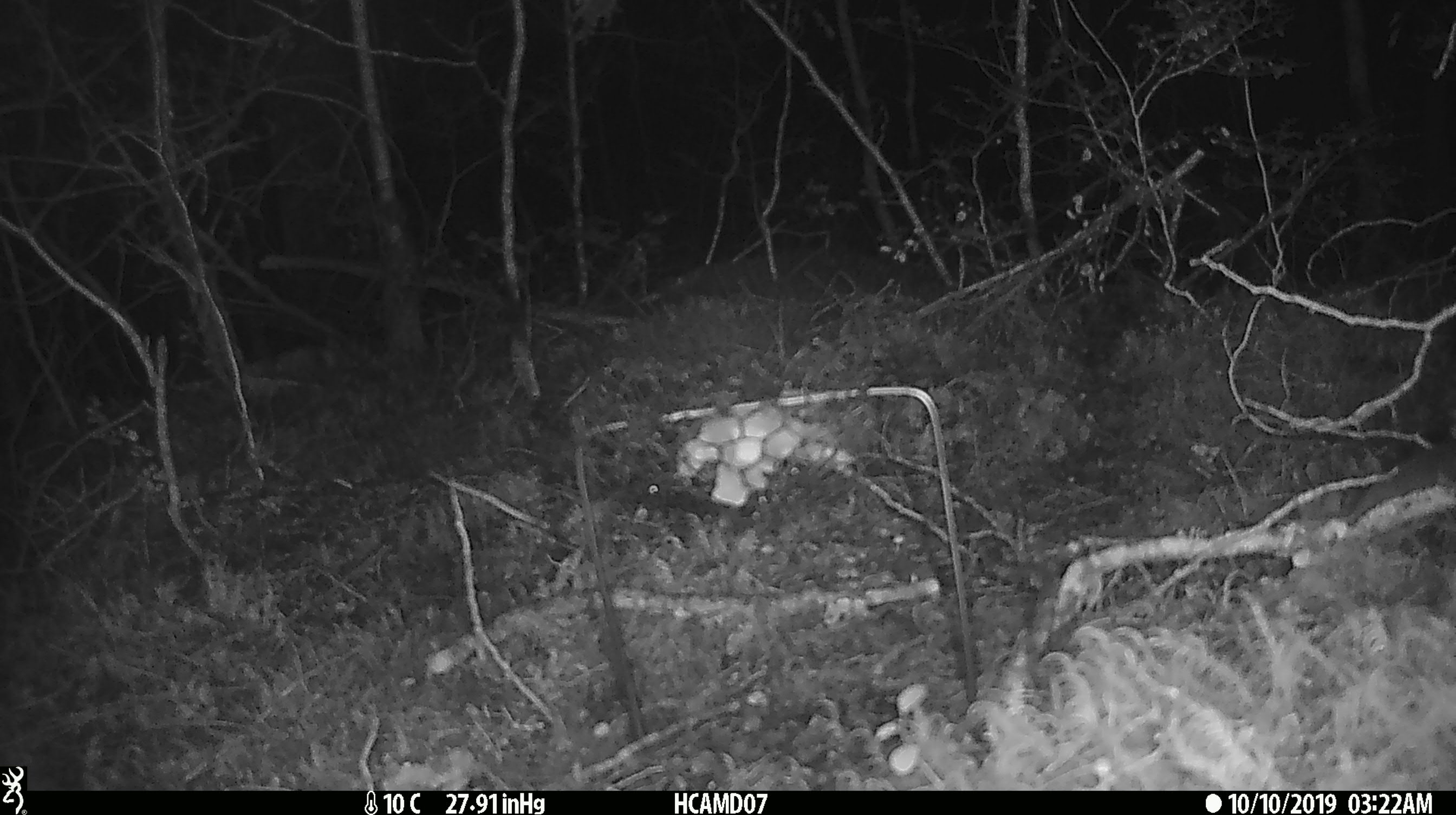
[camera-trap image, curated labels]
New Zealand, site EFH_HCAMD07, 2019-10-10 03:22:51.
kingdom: Animalia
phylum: Chordata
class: Mammalia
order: Rodentia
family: Muridae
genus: Mus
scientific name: Mus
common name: mouse